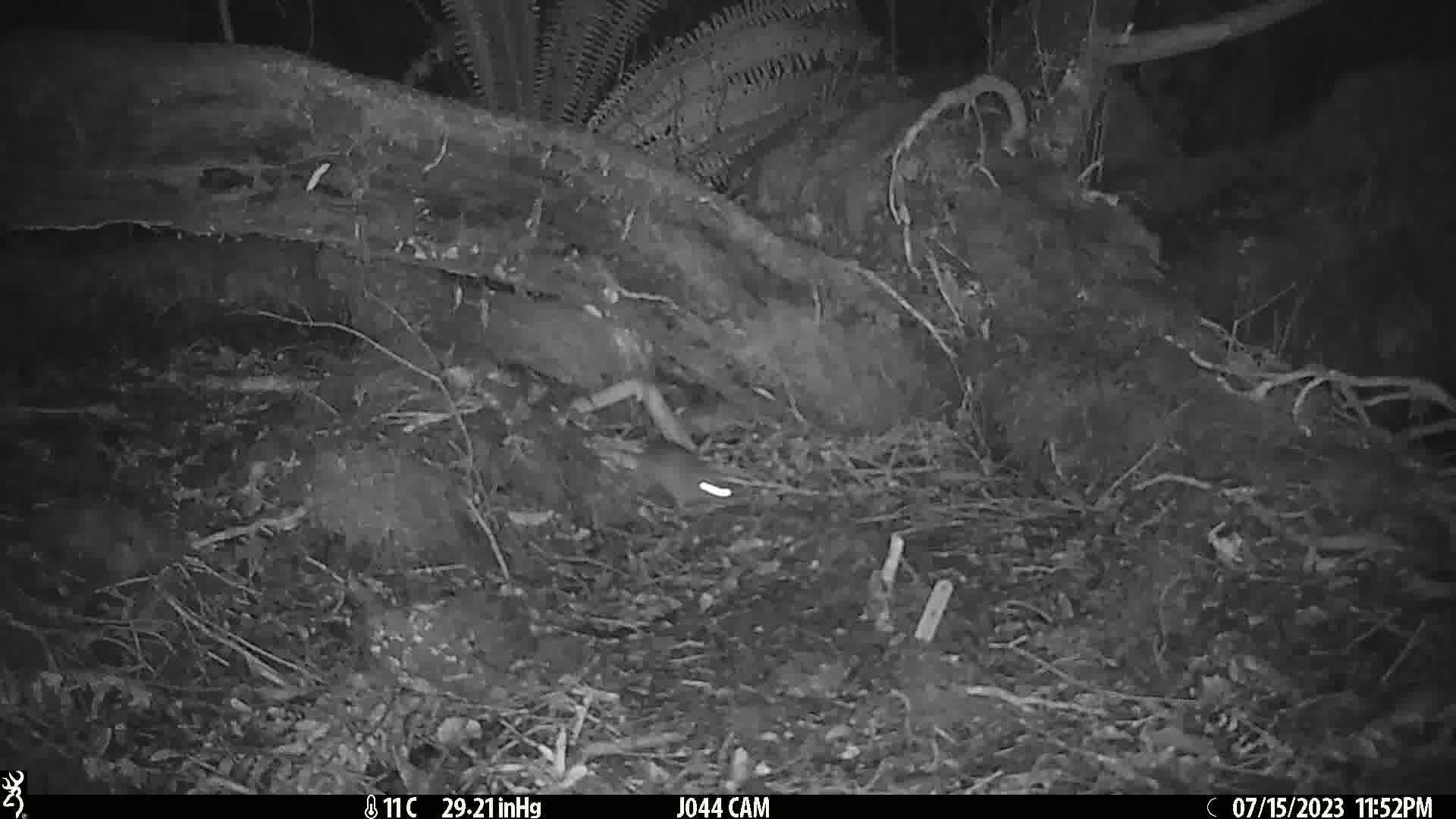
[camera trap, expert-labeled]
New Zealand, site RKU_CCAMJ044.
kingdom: Animalia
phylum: Chordata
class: Mammalia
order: Rodentia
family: Muridae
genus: Rattus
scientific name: Rattus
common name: rat